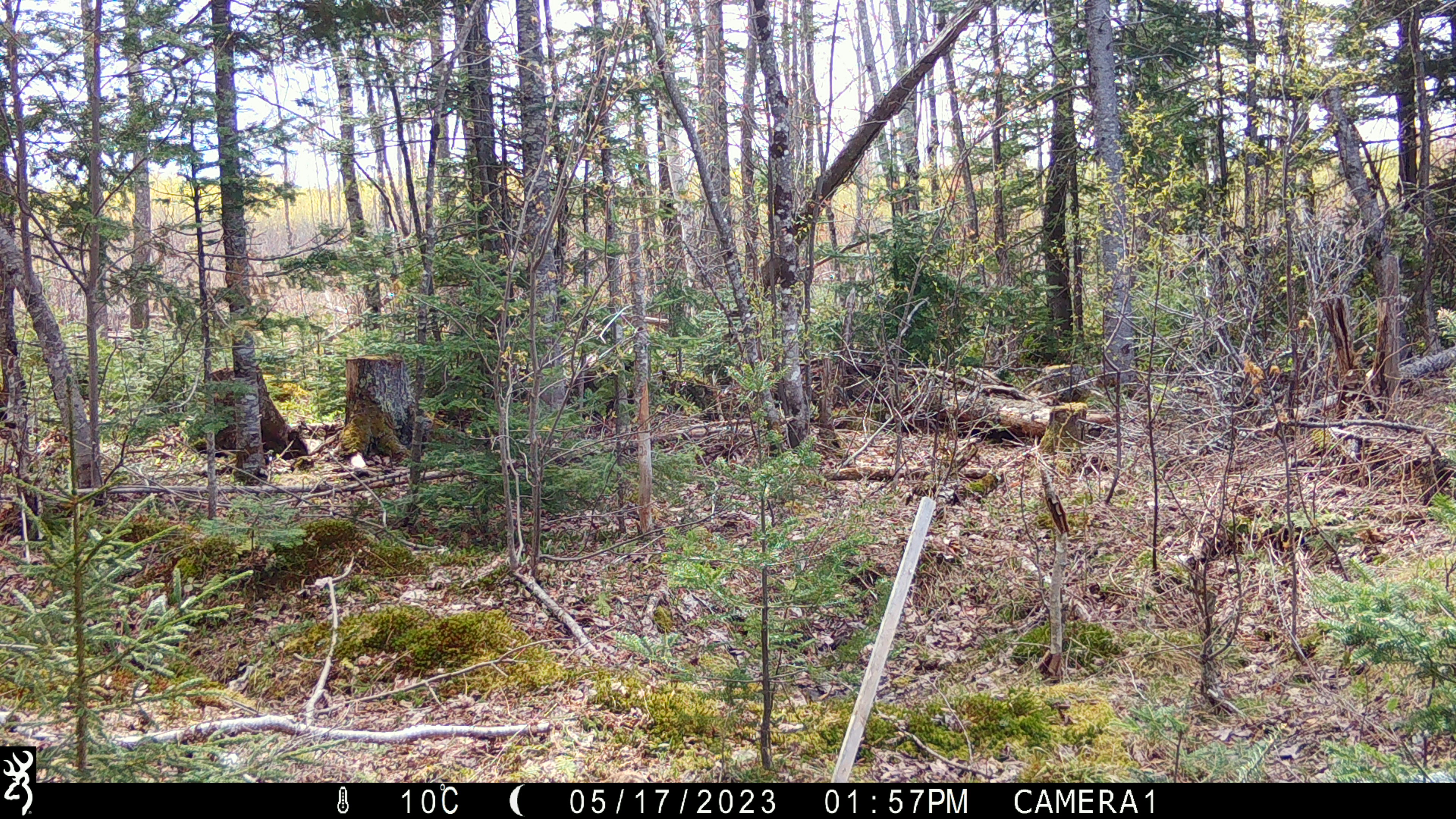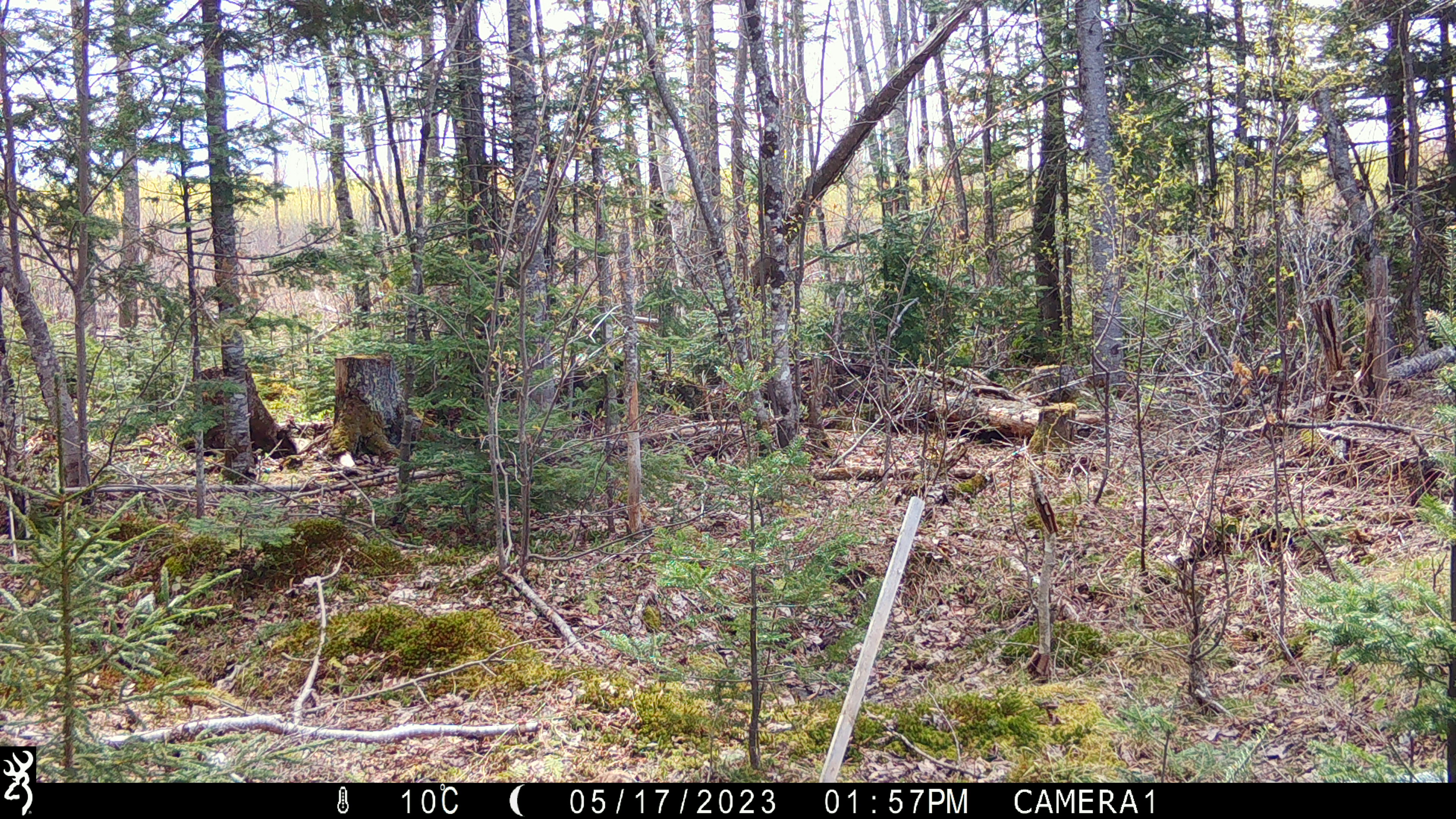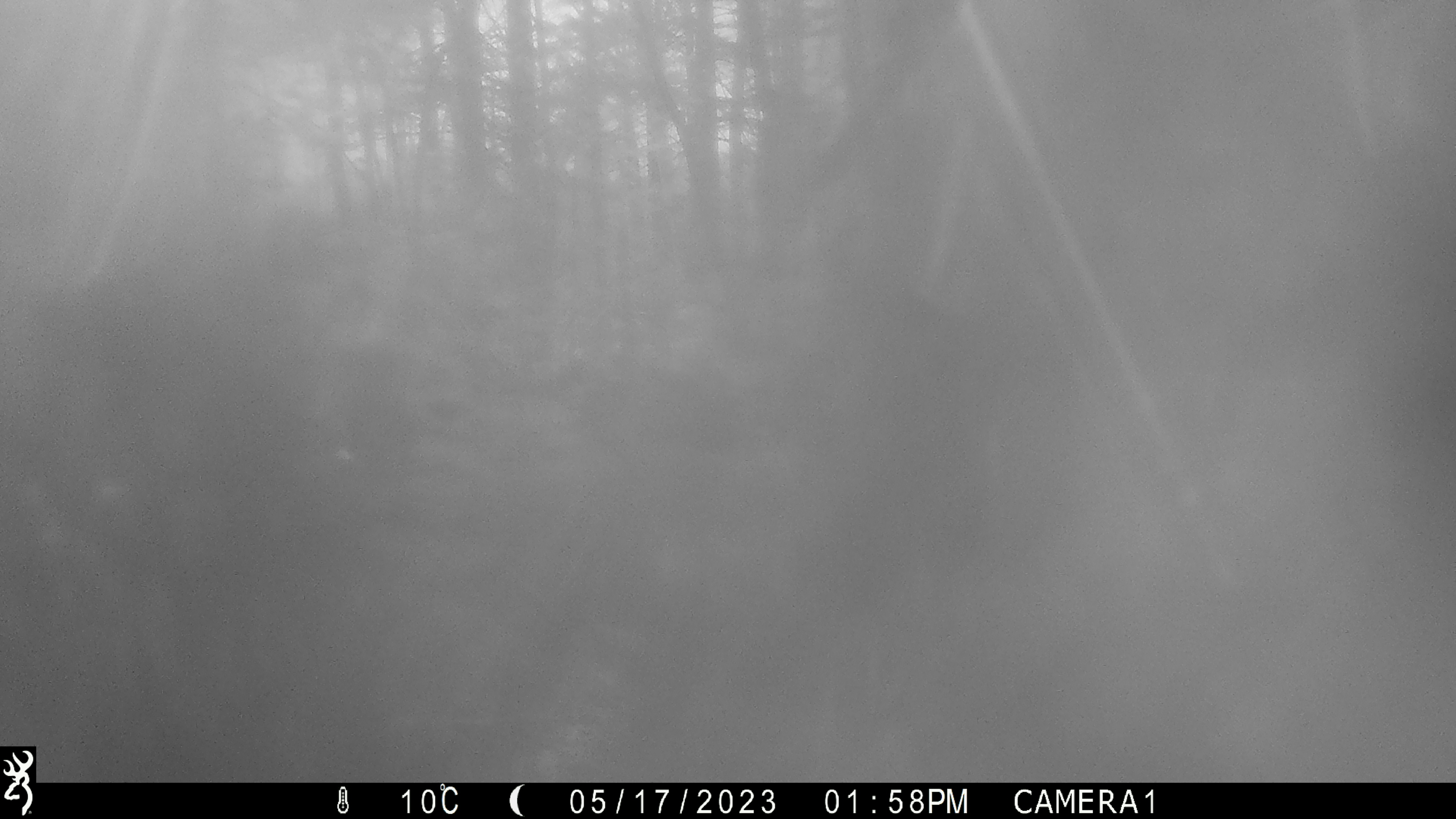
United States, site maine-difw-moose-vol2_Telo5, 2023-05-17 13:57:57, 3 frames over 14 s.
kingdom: Animalia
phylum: Chordata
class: Mammalia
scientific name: Mammalia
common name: mammal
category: mammal sp.